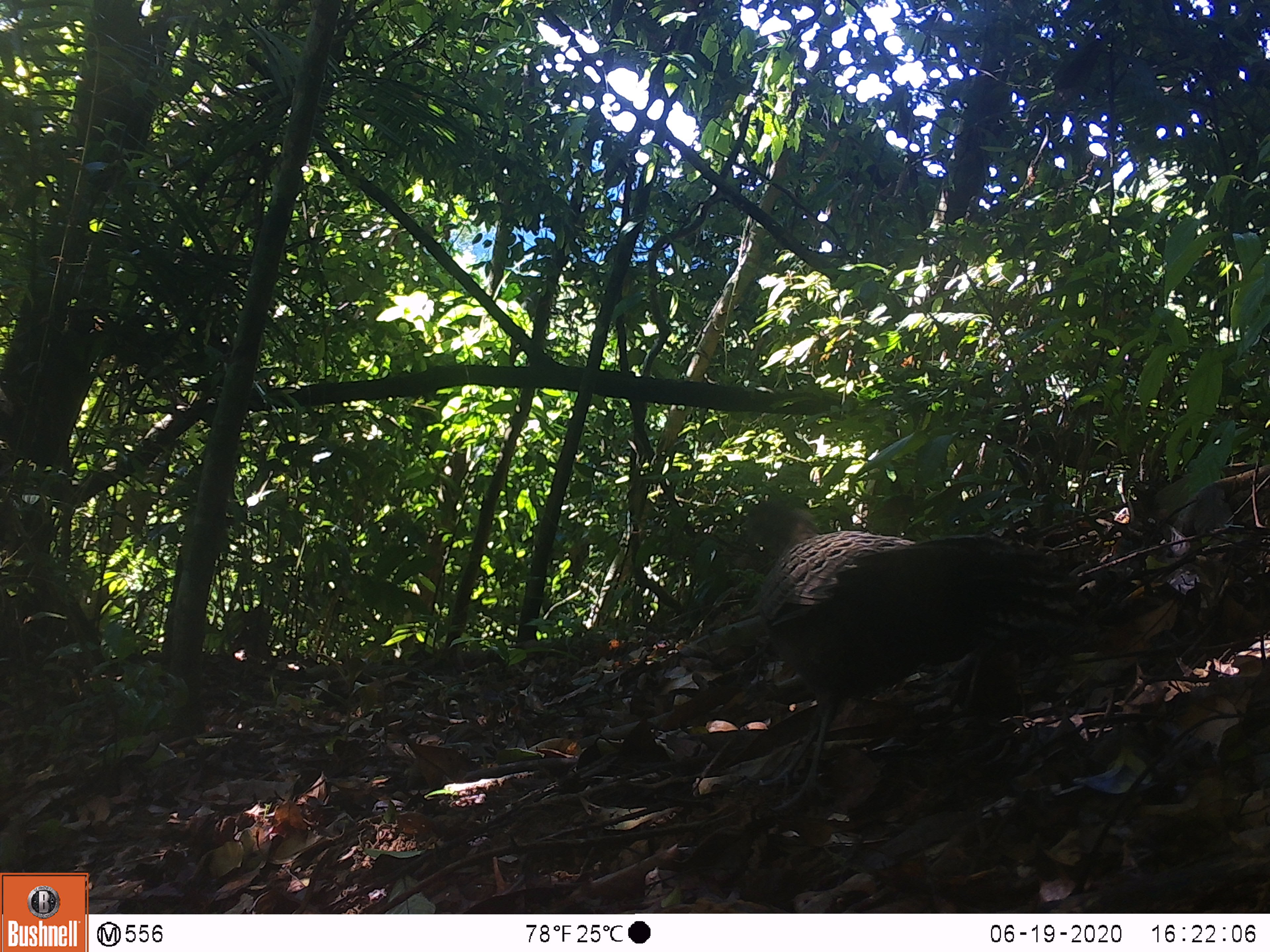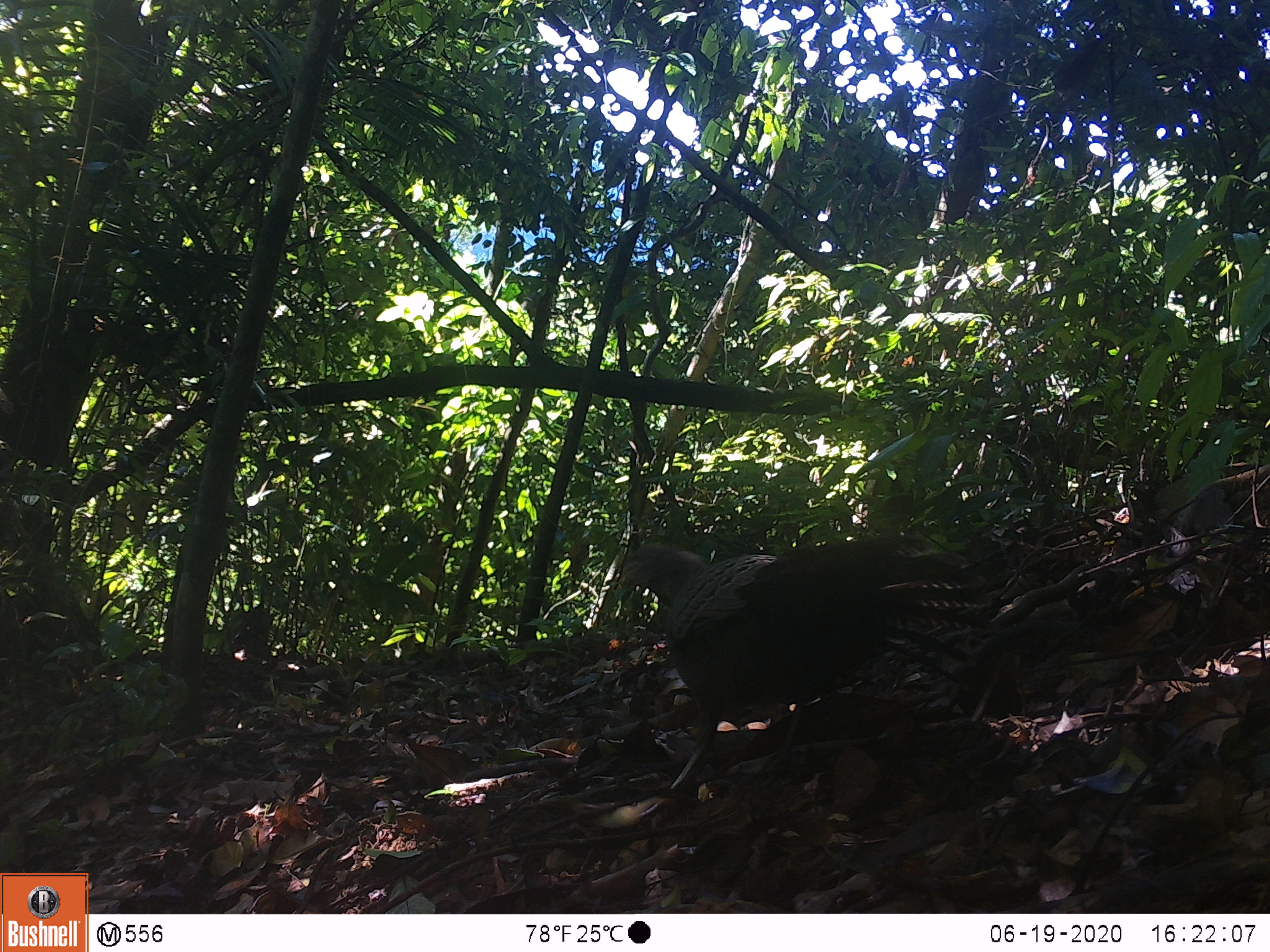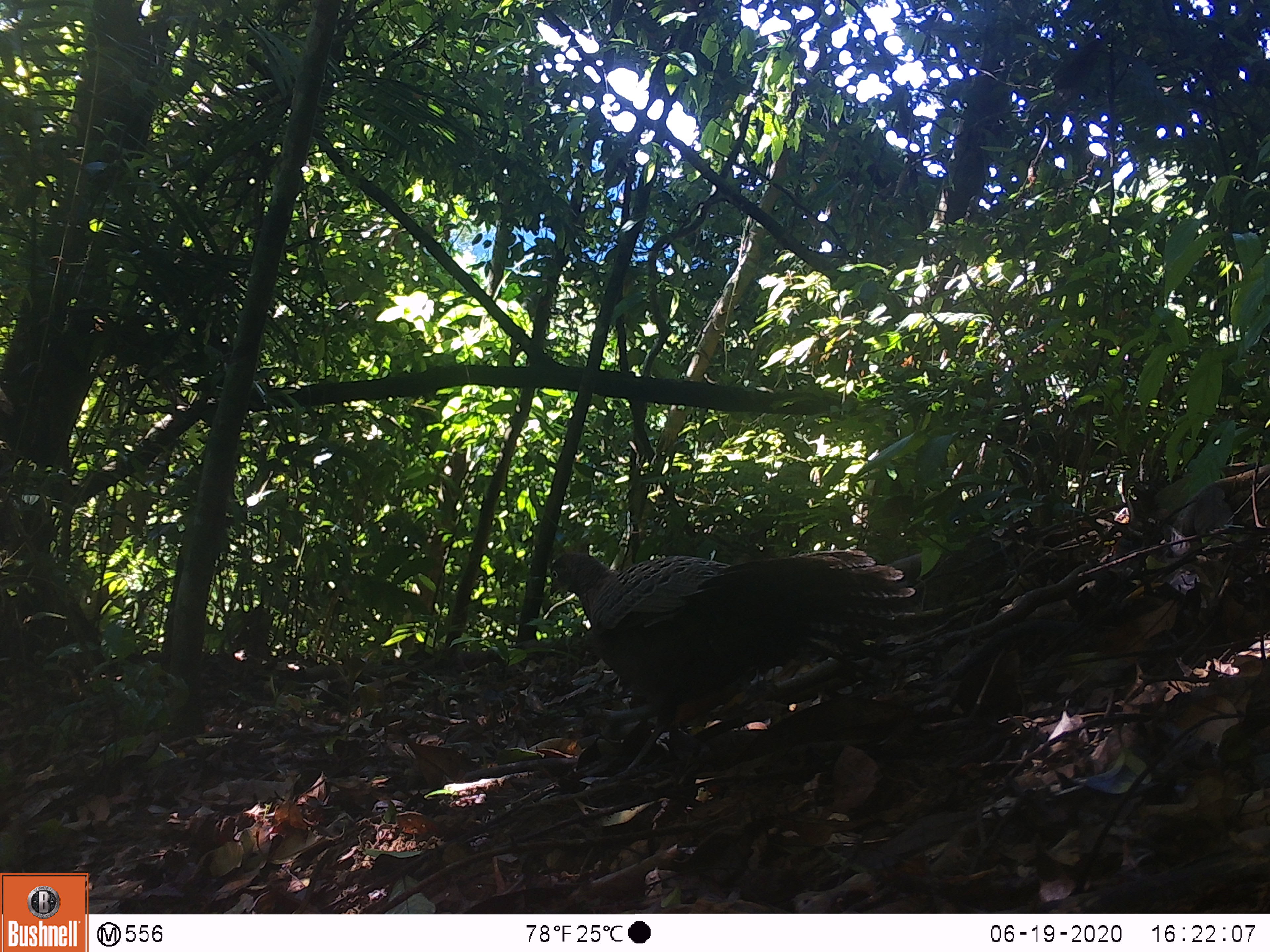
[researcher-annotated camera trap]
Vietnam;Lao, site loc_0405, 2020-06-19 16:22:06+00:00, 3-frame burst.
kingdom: Animalia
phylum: Chordata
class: Aves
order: Galliformes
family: Phasianidae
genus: Polyplectron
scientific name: Polyplectron bicalcaratum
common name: gray peacock-pheasant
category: grey peacock pheasant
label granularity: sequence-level